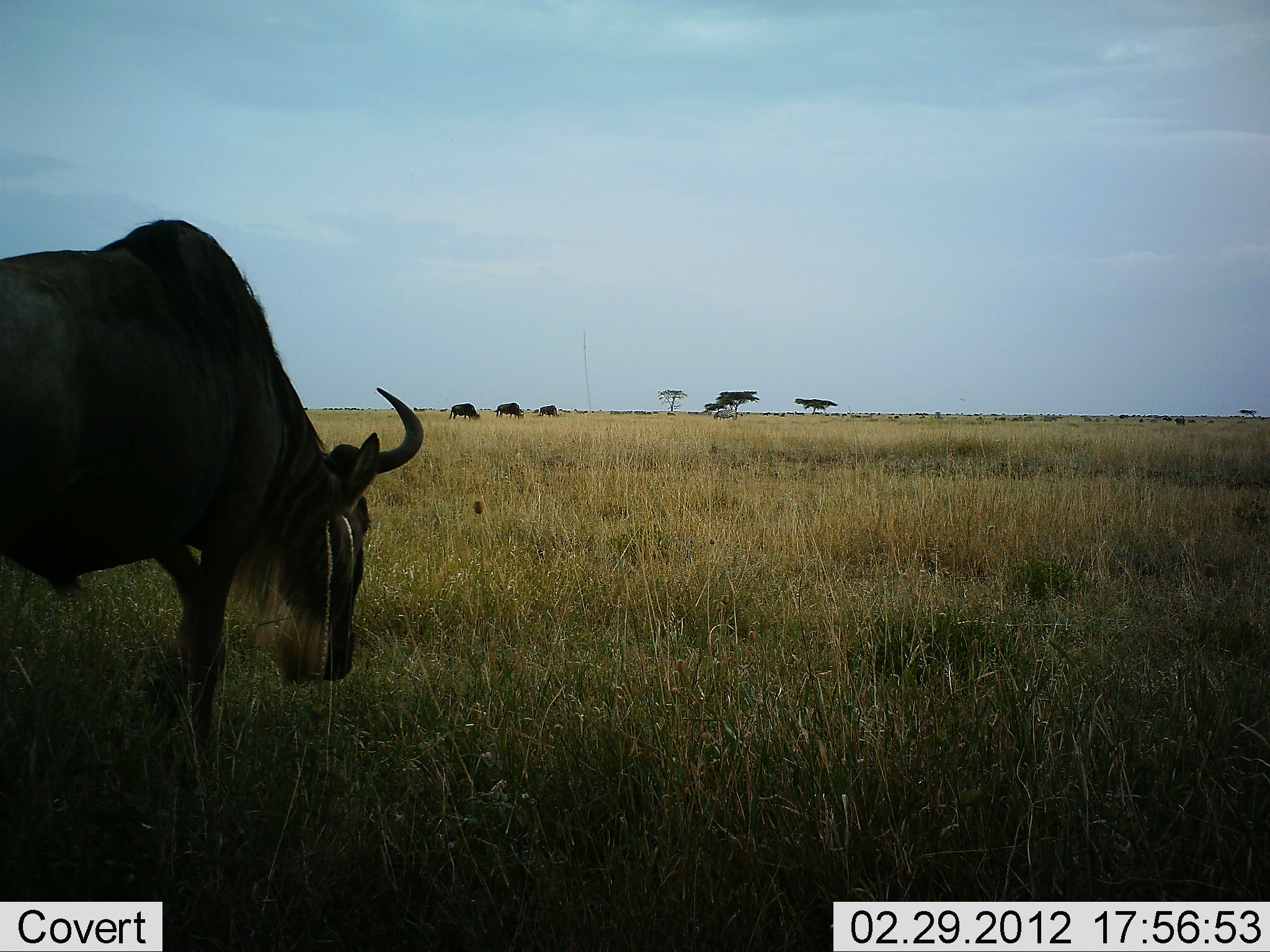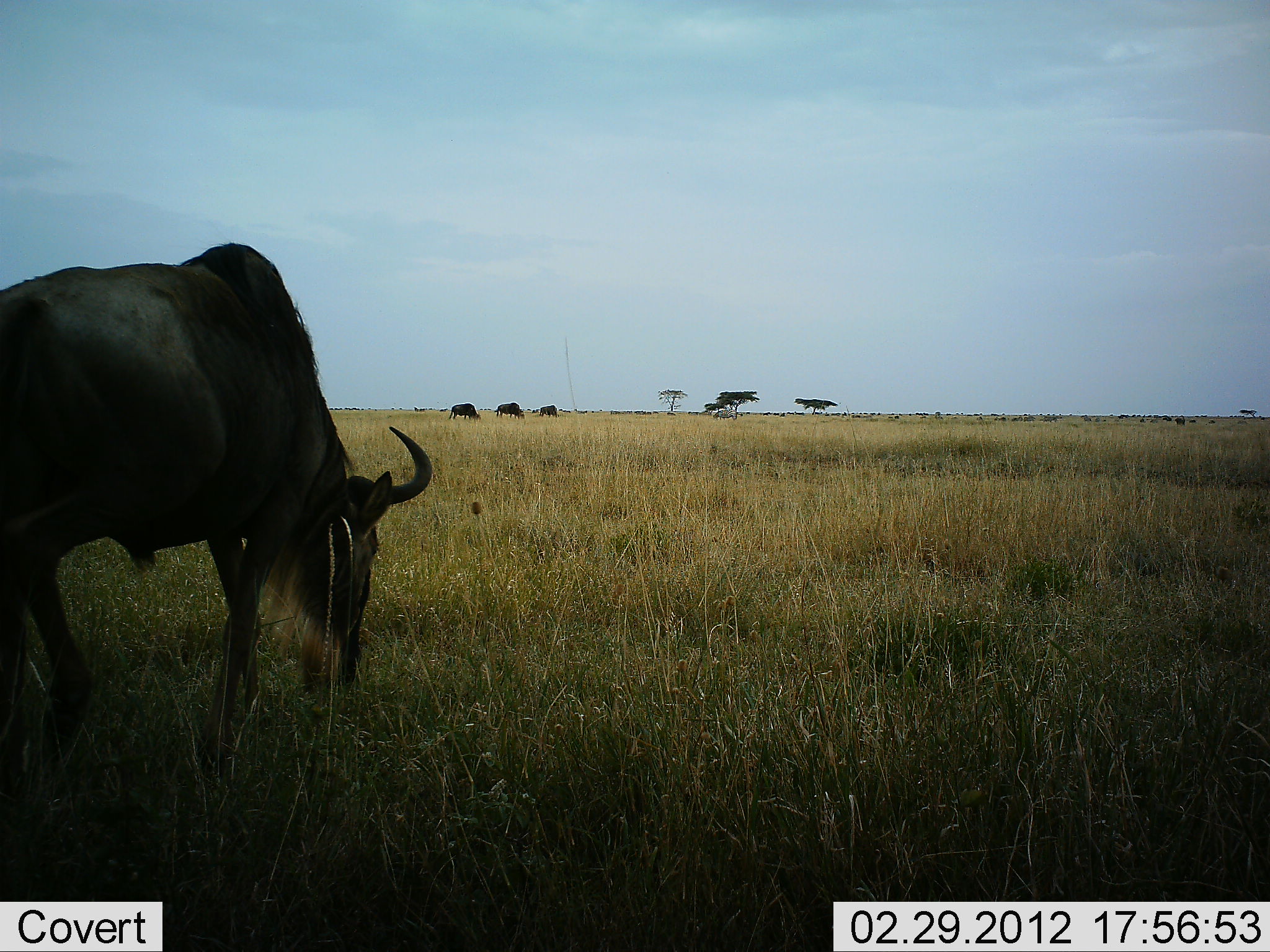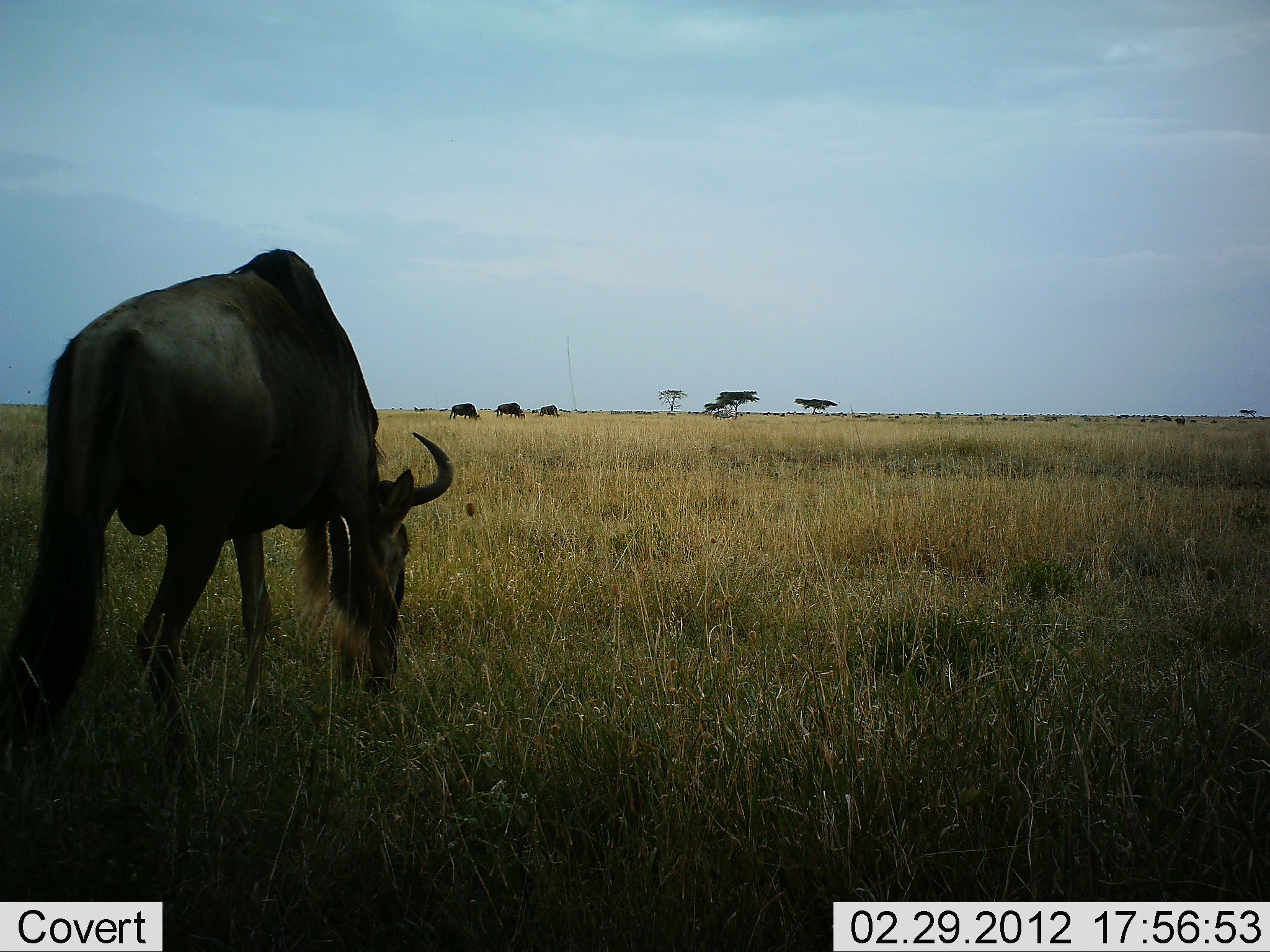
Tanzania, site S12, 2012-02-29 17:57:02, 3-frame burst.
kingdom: Animalia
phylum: Chordata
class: Mammalia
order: Artiodactyla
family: Bovidae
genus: Connochaetes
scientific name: Connochaetes taurinus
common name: blue wildebeest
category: wildebeest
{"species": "wildebeest (blue wildebeest) (Connochaetes taurinus)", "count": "4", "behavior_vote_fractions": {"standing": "18%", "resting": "0%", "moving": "45%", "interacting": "5%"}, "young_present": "0%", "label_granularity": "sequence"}